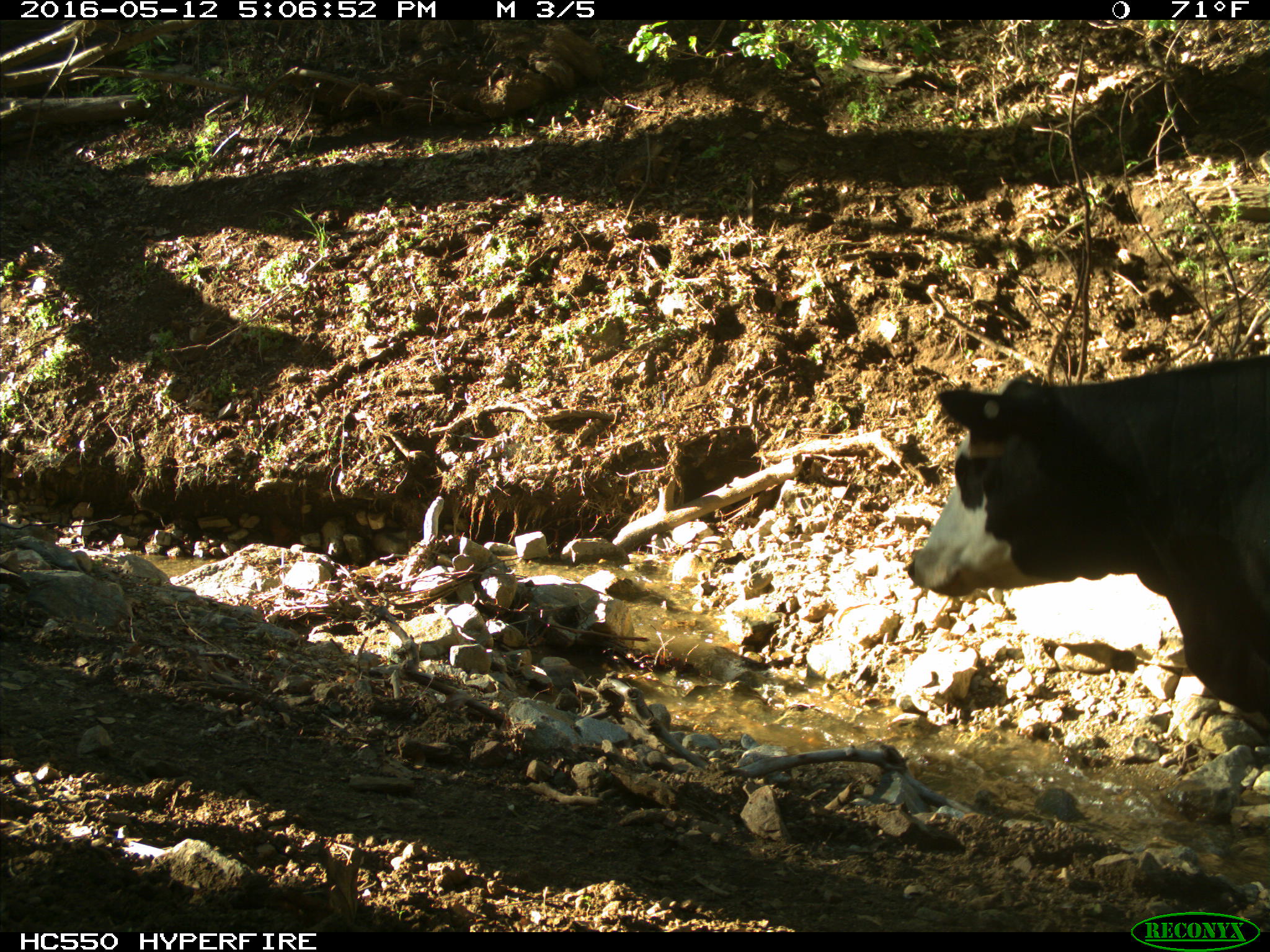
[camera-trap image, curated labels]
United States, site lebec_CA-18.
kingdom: Animalia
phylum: Chordata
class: Mammalia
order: Artiodactyla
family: Bovidae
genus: Bos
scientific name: Bos taurus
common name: domestic cow